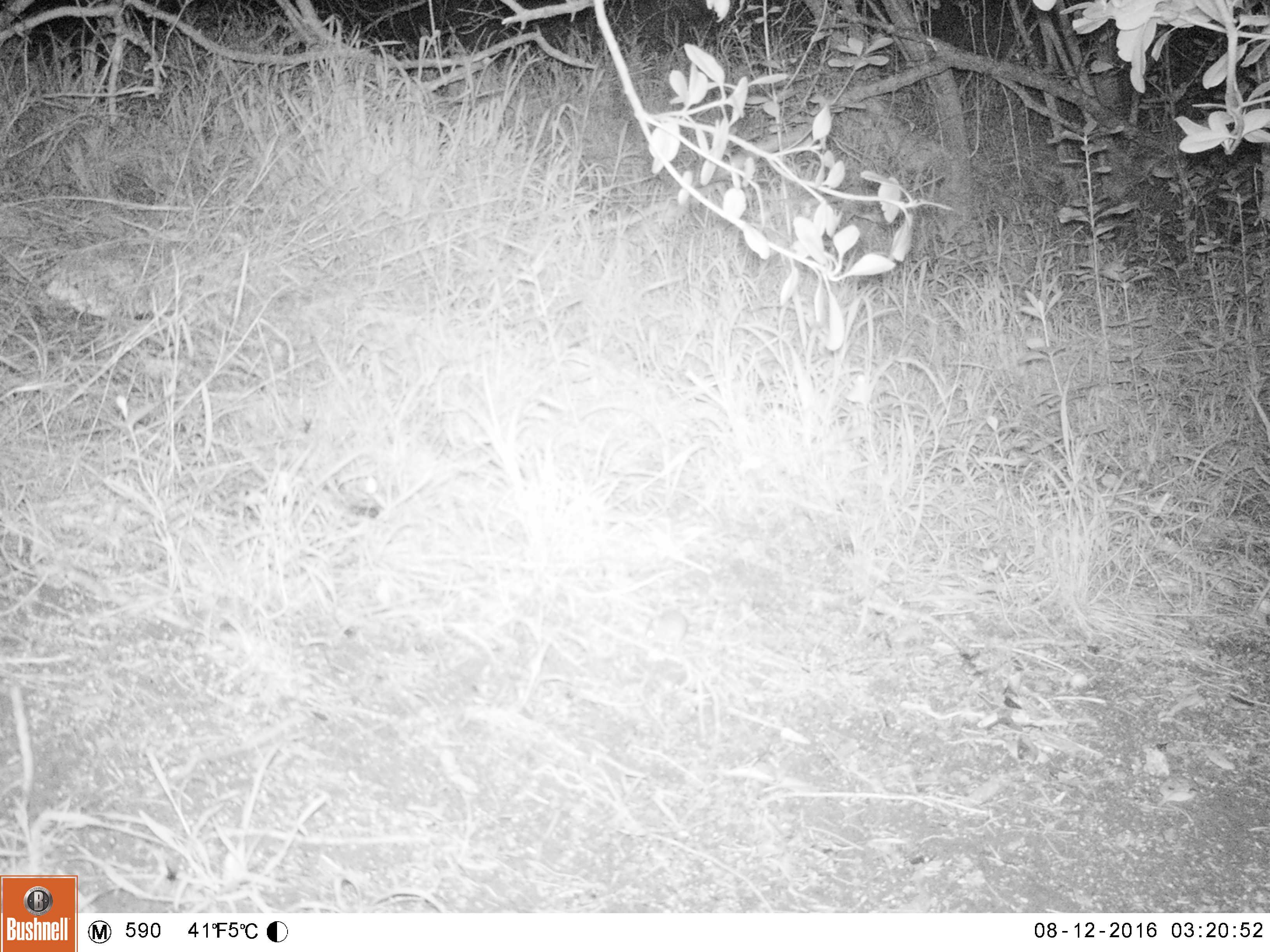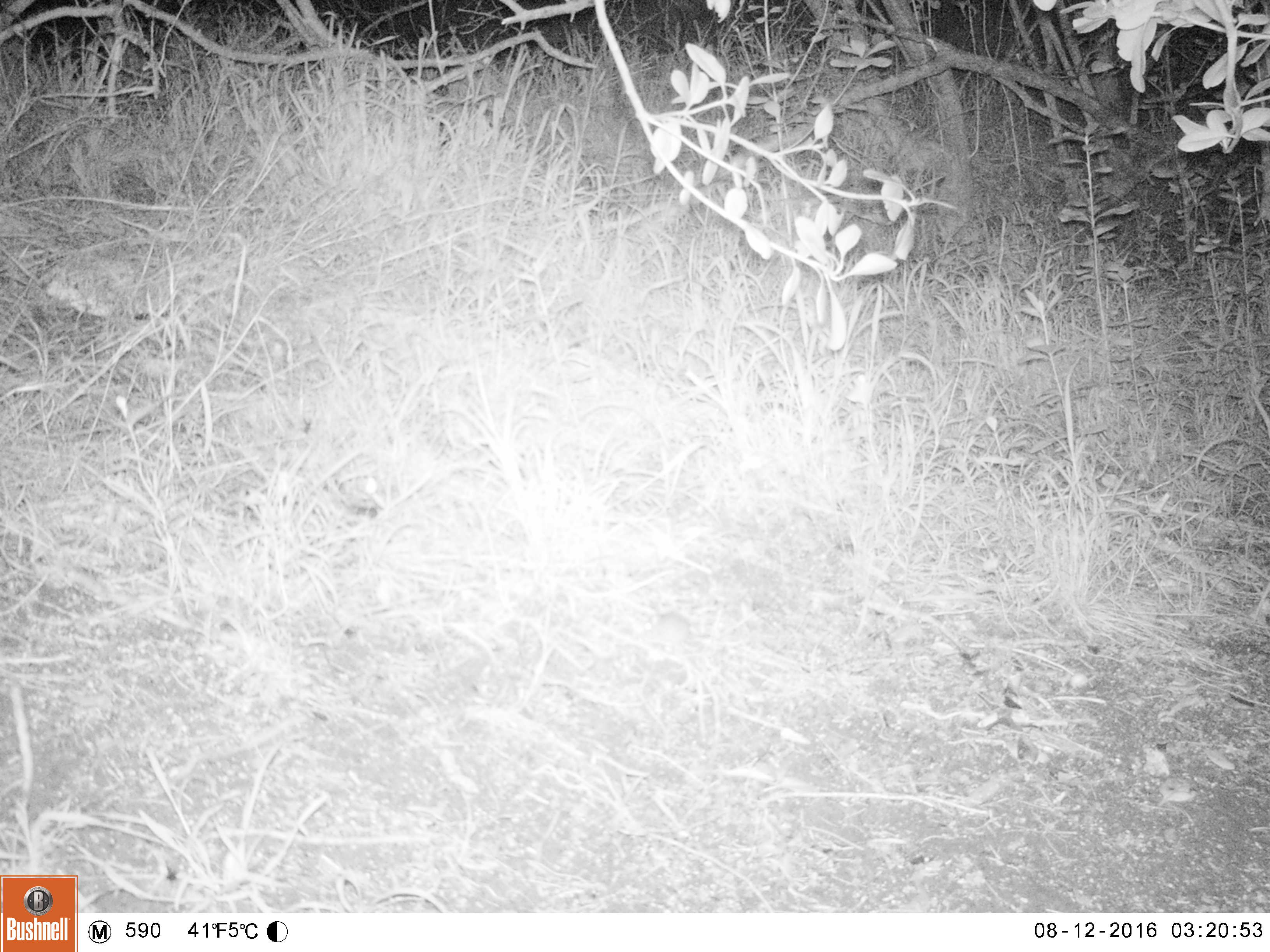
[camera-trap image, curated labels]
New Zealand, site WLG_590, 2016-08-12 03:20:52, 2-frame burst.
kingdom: Animalia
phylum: Chordata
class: Mammalia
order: Rodentia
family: Muridae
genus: Mus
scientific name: Mus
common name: mouse